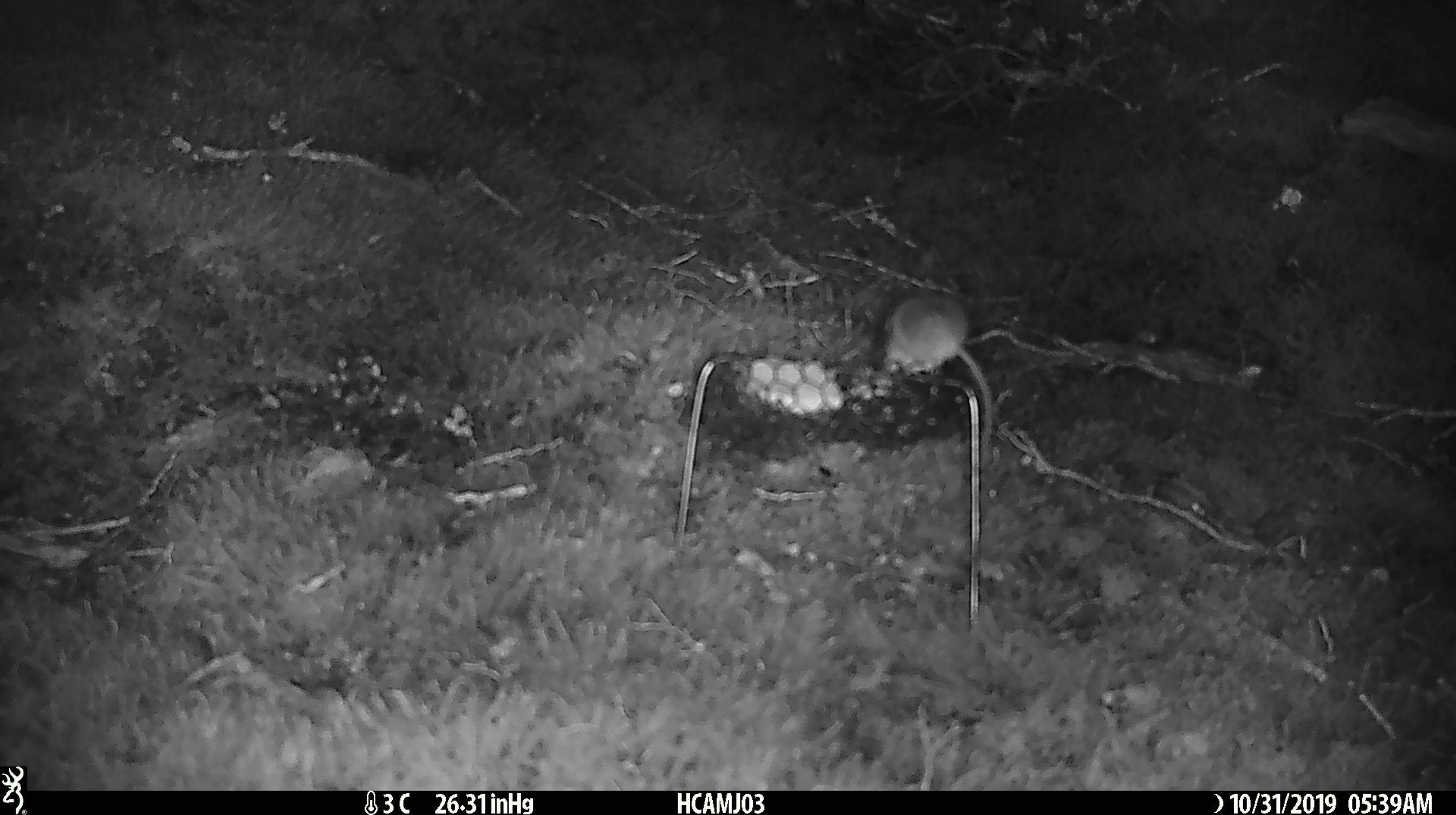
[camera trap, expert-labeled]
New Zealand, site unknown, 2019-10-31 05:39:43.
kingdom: Animalia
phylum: Chordata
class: Mammalia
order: Rodentia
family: Muridae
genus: Mus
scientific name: Mus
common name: mouse